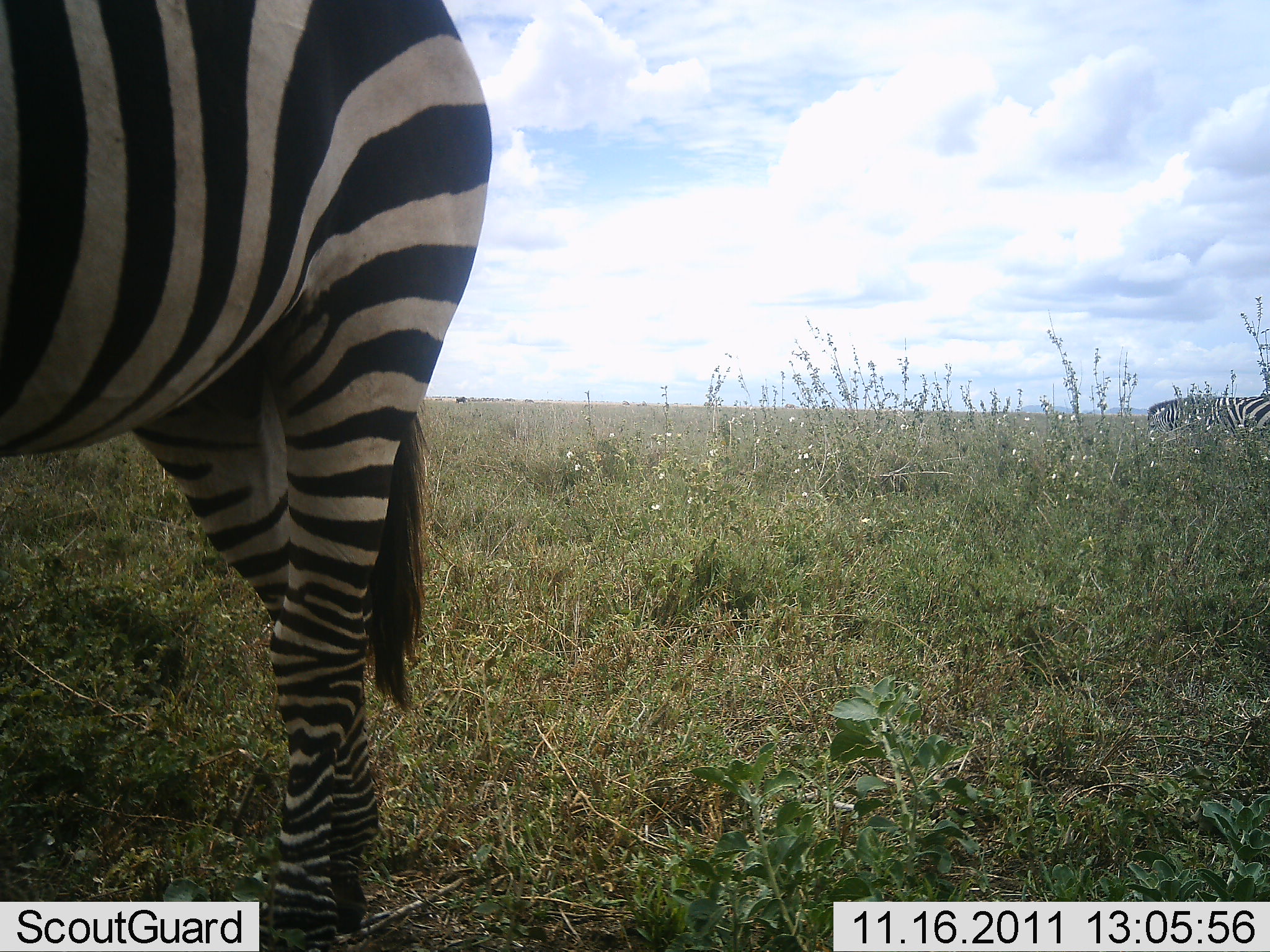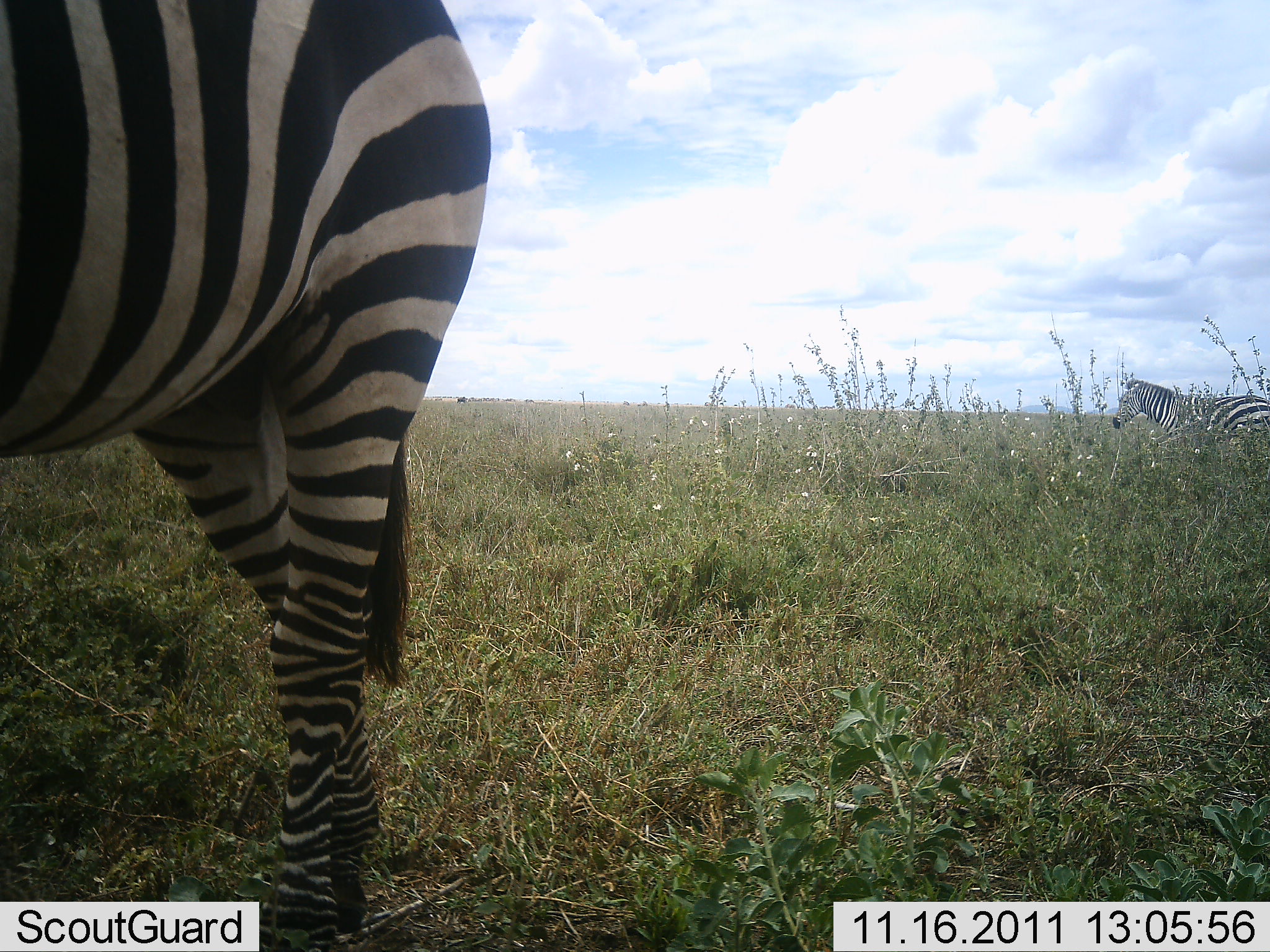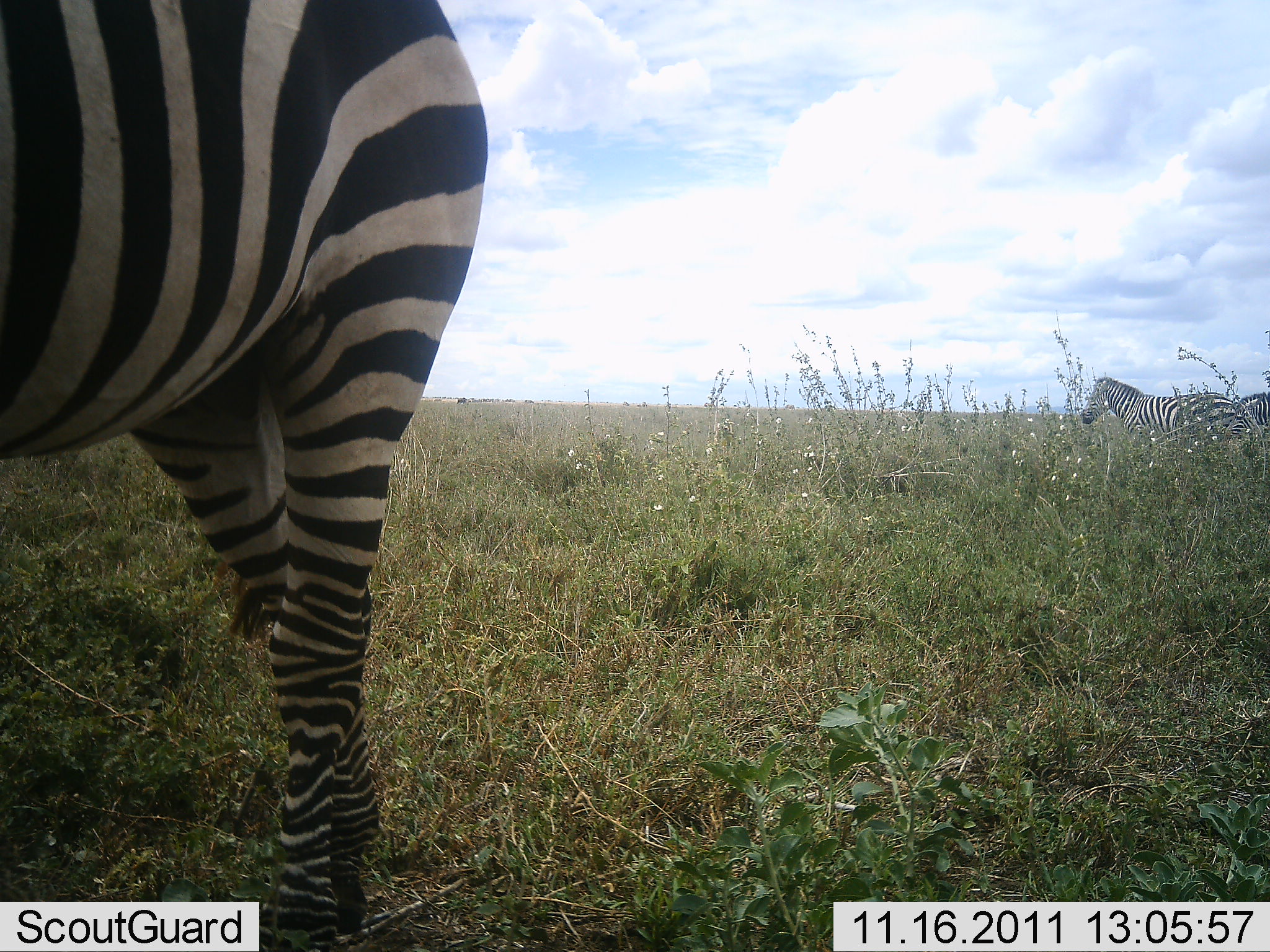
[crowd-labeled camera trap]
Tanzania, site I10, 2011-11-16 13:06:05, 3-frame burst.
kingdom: Animalia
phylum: Chordata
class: Mammalia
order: Perissodactyla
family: Equidae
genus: Equus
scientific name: Equus quagga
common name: plains zebra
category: zebra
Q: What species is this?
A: Zebra (plains zebra) (Equus quagga).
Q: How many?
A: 2.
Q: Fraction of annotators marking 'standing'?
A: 77%.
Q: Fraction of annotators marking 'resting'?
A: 0%.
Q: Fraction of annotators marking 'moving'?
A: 69%.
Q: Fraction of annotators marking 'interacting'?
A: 0%.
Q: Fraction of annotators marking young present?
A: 0%.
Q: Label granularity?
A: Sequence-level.